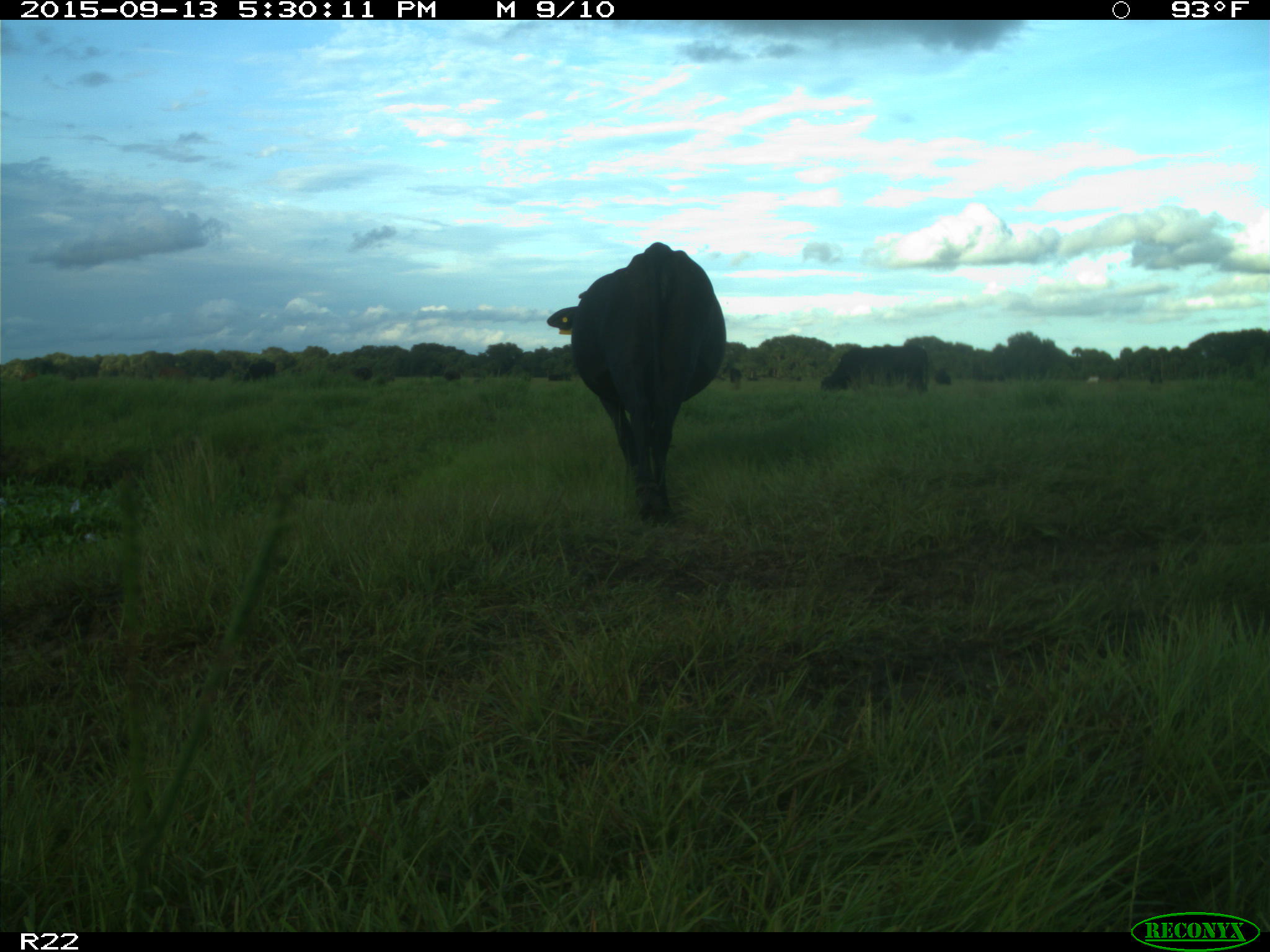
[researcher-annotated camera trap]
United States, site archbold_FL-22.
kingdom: Animalia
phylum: Chordata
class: Mammalia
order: Artiodactyla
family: Bovidae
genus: Bos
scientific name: Bos taurus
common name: domestic cow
Bos taurus (domestic cow).